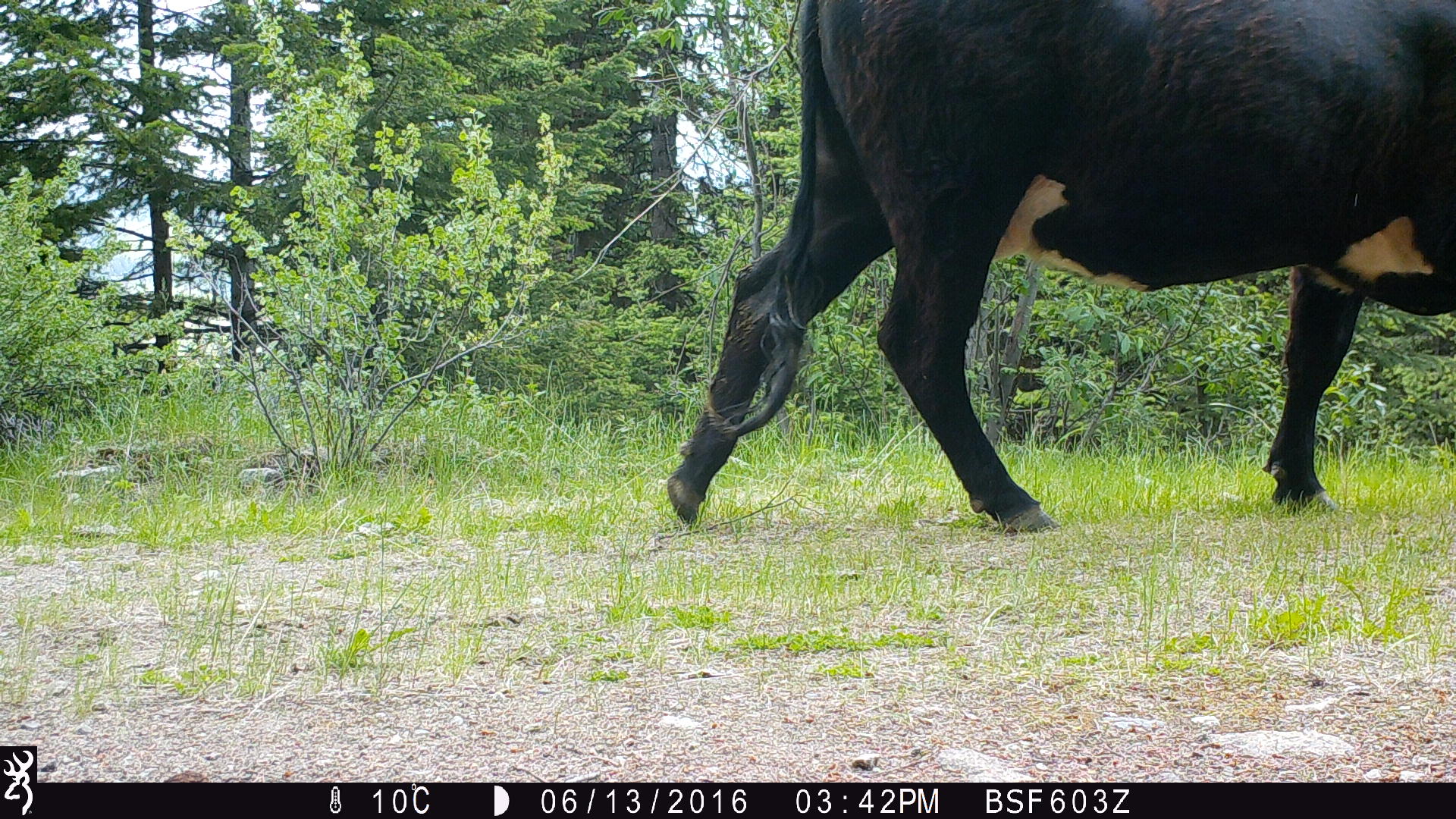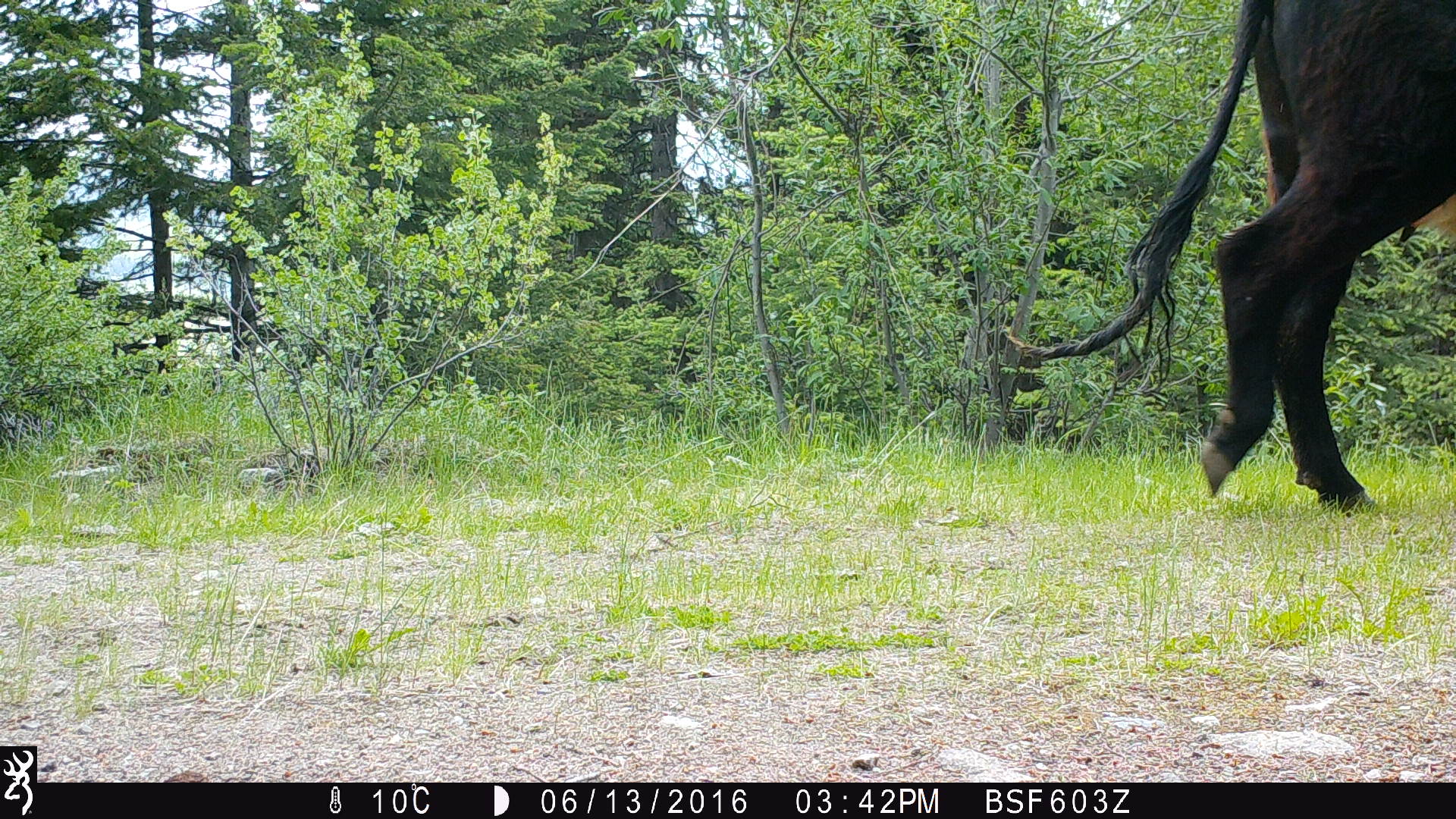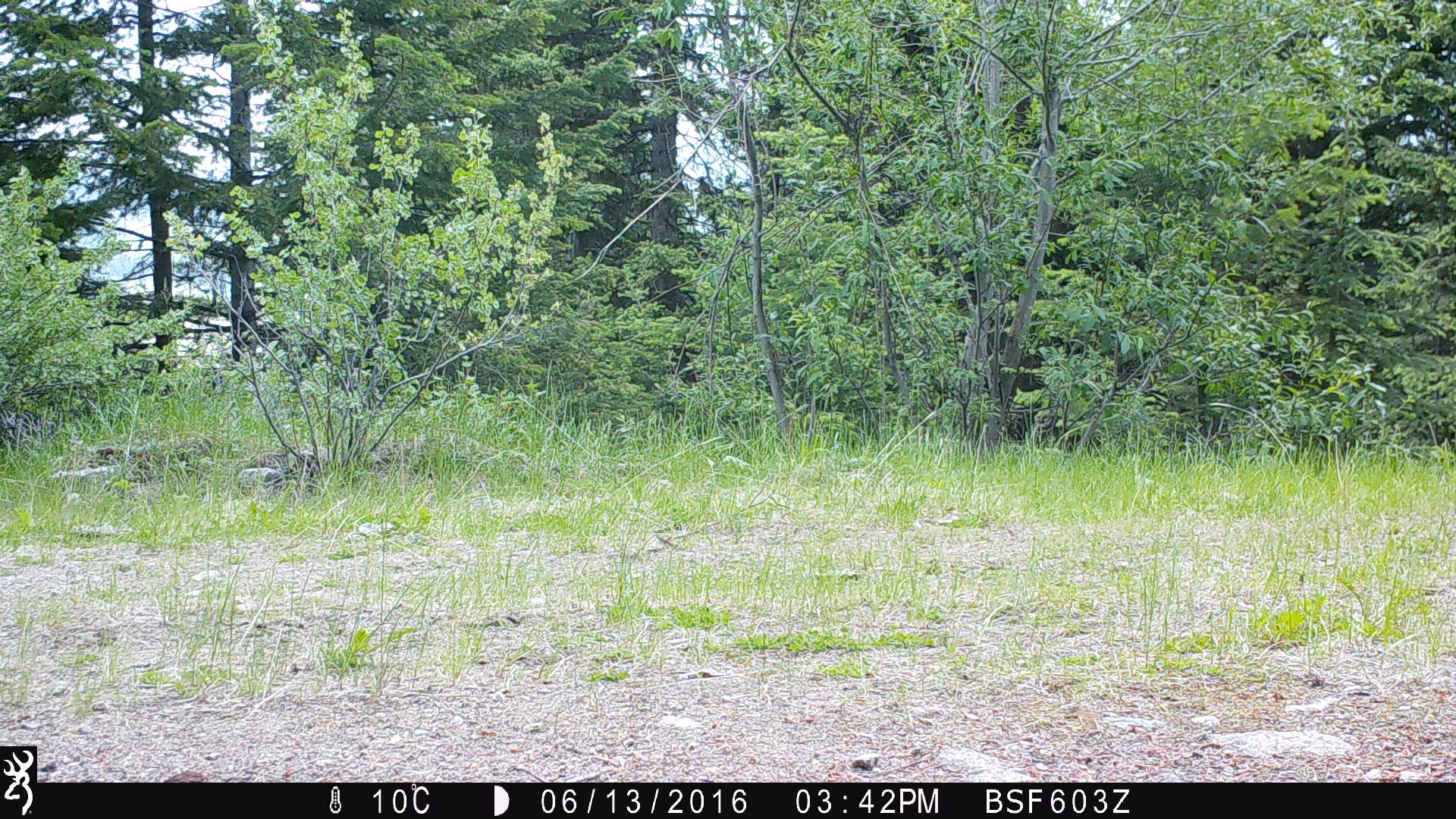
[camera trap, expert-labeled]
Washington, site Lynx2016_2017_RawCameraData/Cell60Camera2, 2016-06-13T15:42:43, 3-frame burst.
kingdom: Animalia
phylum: Chordata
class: Mammalia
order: Artiodactyla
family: Bovidae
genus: Bos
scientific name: Bos taurus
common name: domestic cattle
Domestic cattle (Bos taurus). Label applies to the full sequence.